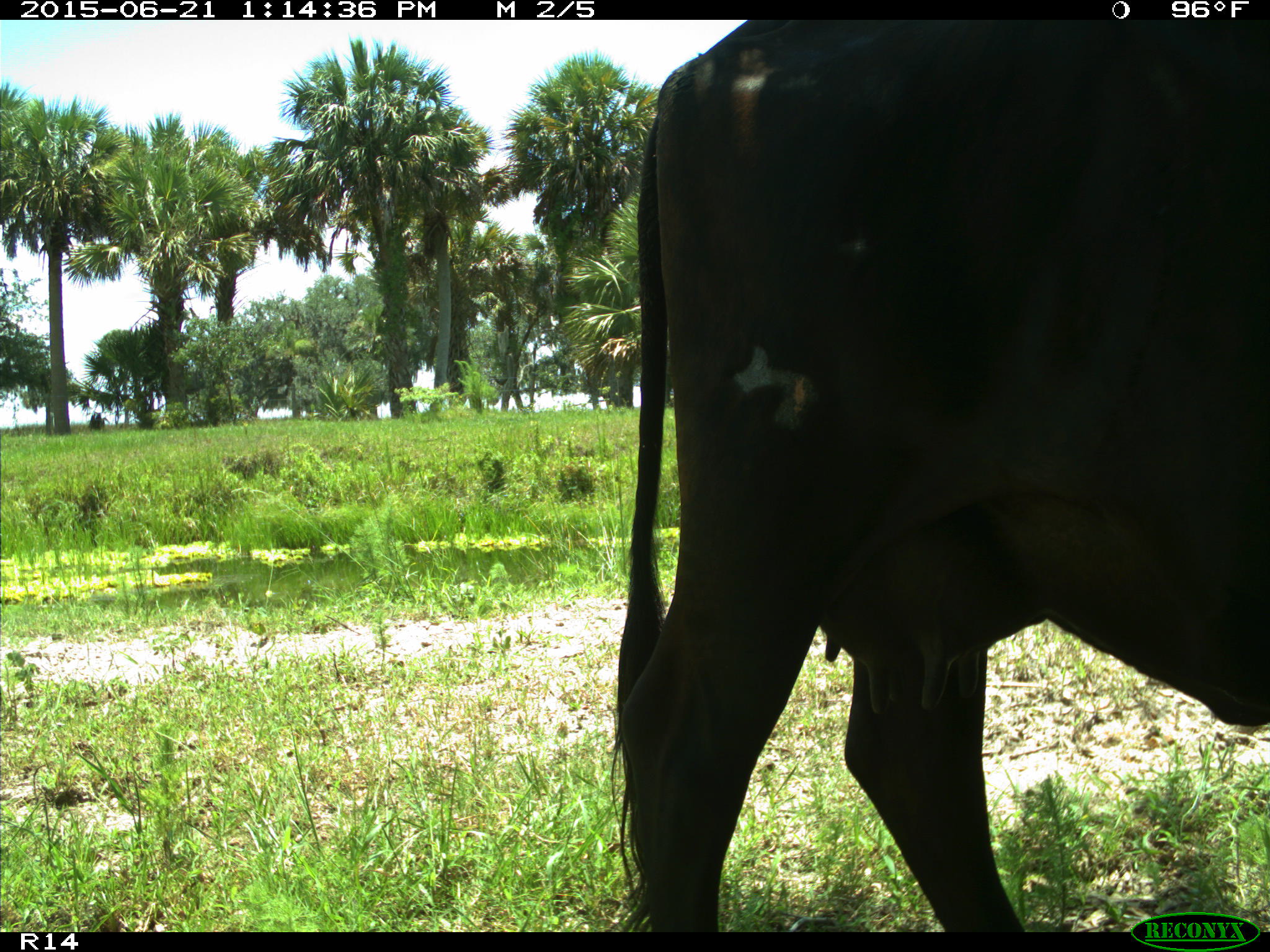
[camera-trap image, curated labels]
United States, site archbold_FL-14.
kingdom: Animalia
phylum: Chordata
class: Mammalia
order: Artiodactyla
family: Bovidae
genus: Bos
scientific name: Bos taurus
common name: domestic cow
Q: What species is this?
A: Bos taurus (domestic cow).